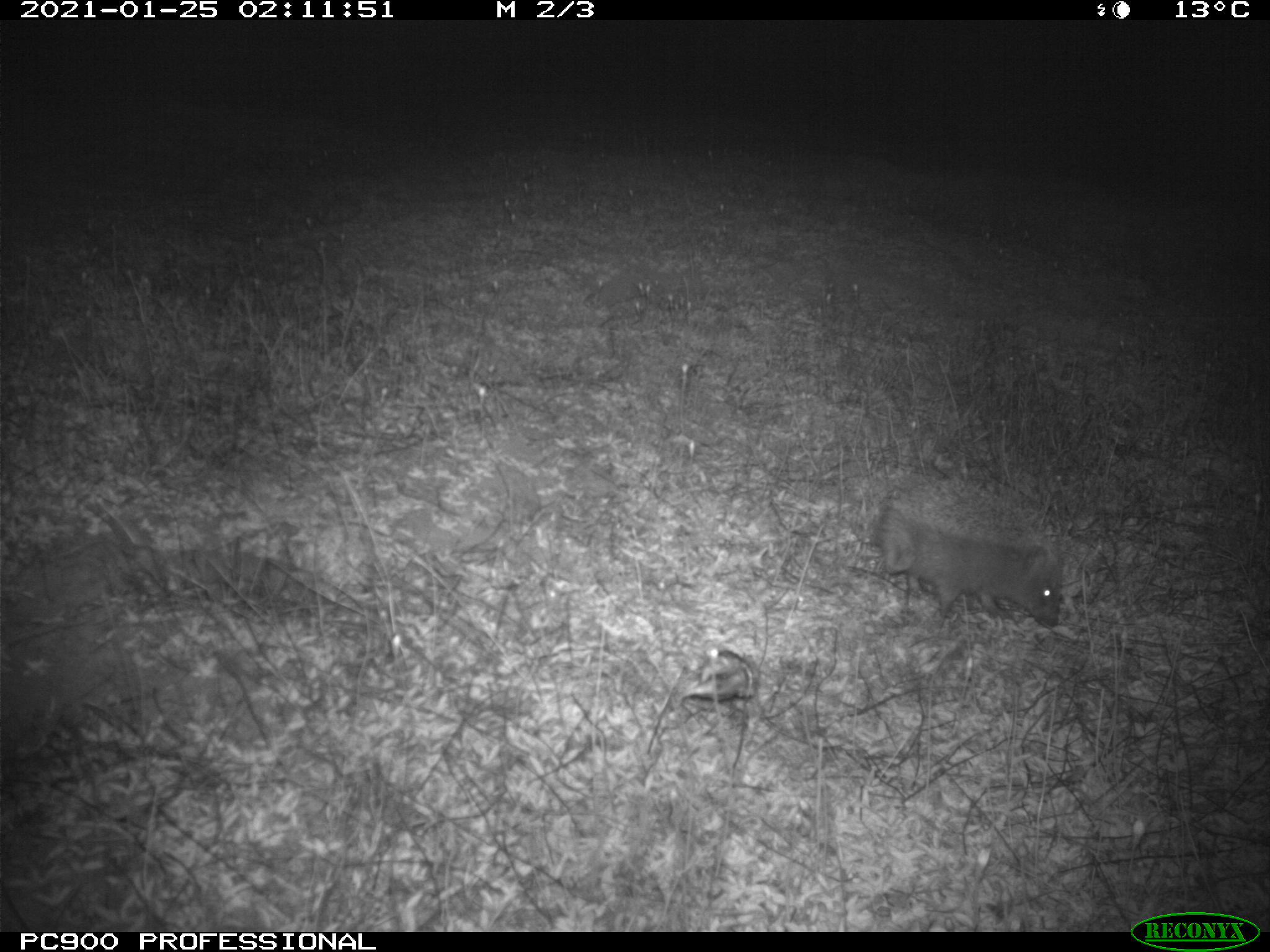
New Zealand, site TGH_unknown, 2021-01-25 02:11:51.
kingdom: Animalia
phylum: Chordata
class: Mammalia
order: Eulipotyphla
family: Erinaceidae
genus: Erinaceus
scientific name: Erinaceus europaeus europaeus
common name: european hedgehog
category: hedgehog